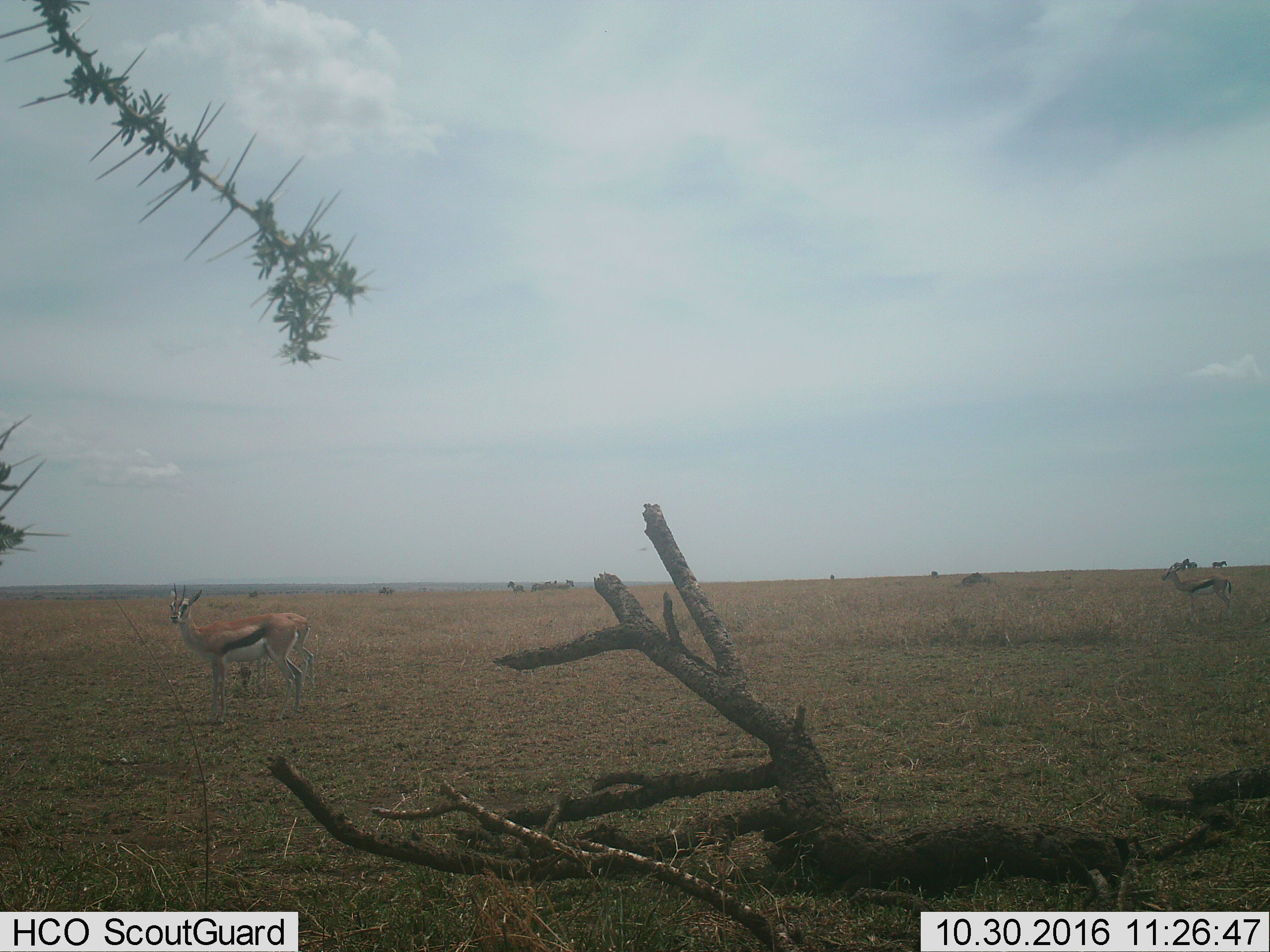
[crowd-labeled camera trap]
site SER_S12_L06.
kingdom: Animalia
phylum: Chordata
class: Mammalia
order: Artiodactyla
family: Bovidae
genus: Eudorcas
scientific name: Eudorcas thomsonii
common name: thomson's gazelle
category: gazellethomsons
Gazellethomsons (thomson's gazelle) (Eudorcas thomsonii), count 3. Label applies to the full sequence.